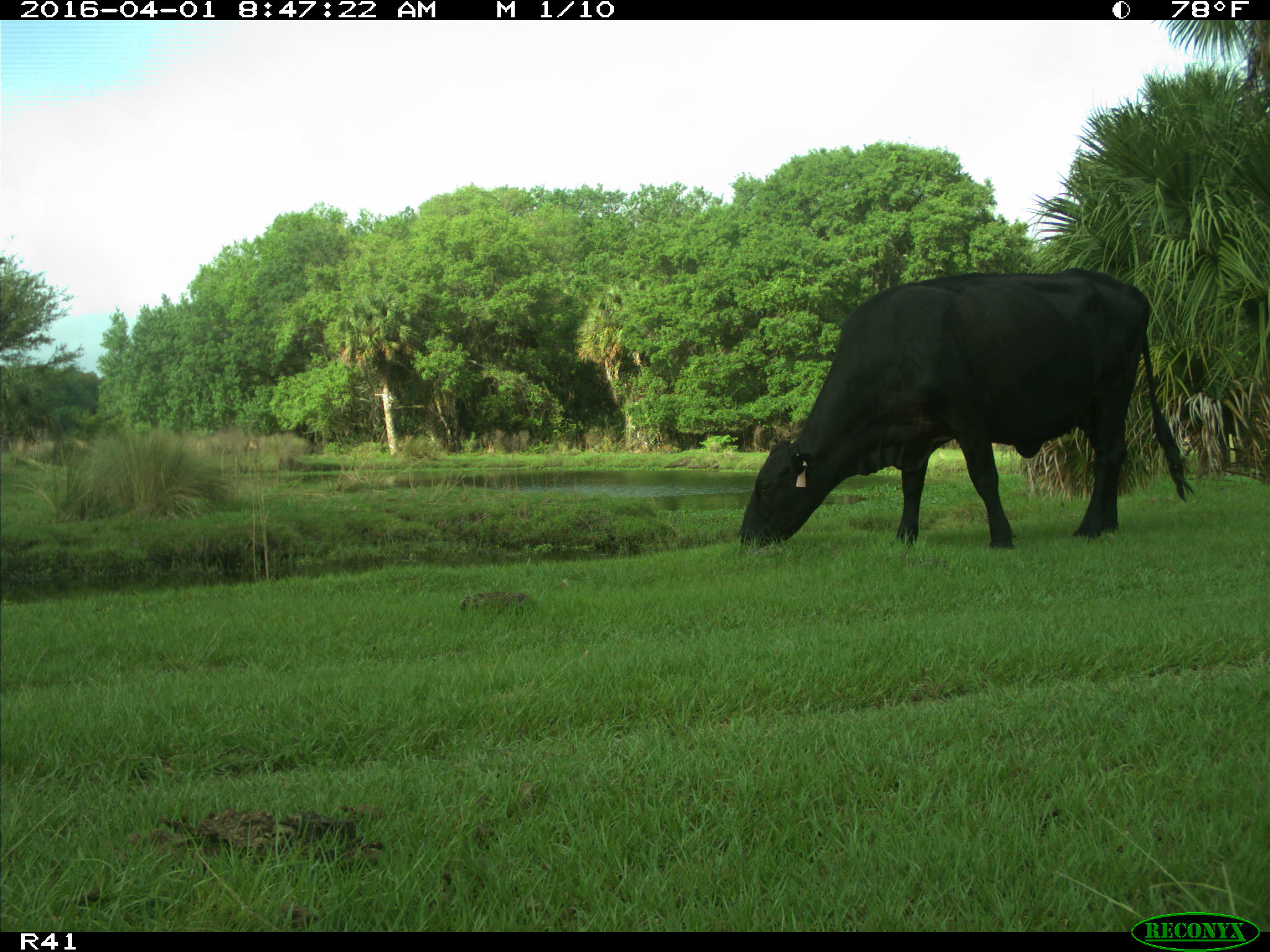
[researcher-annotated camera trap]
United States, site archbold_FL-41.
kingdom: Animalia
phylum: Chordata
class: Mammalia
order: Artiodactyla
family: Bovidae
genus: Bos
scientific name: Bos taurus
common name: domestic cow